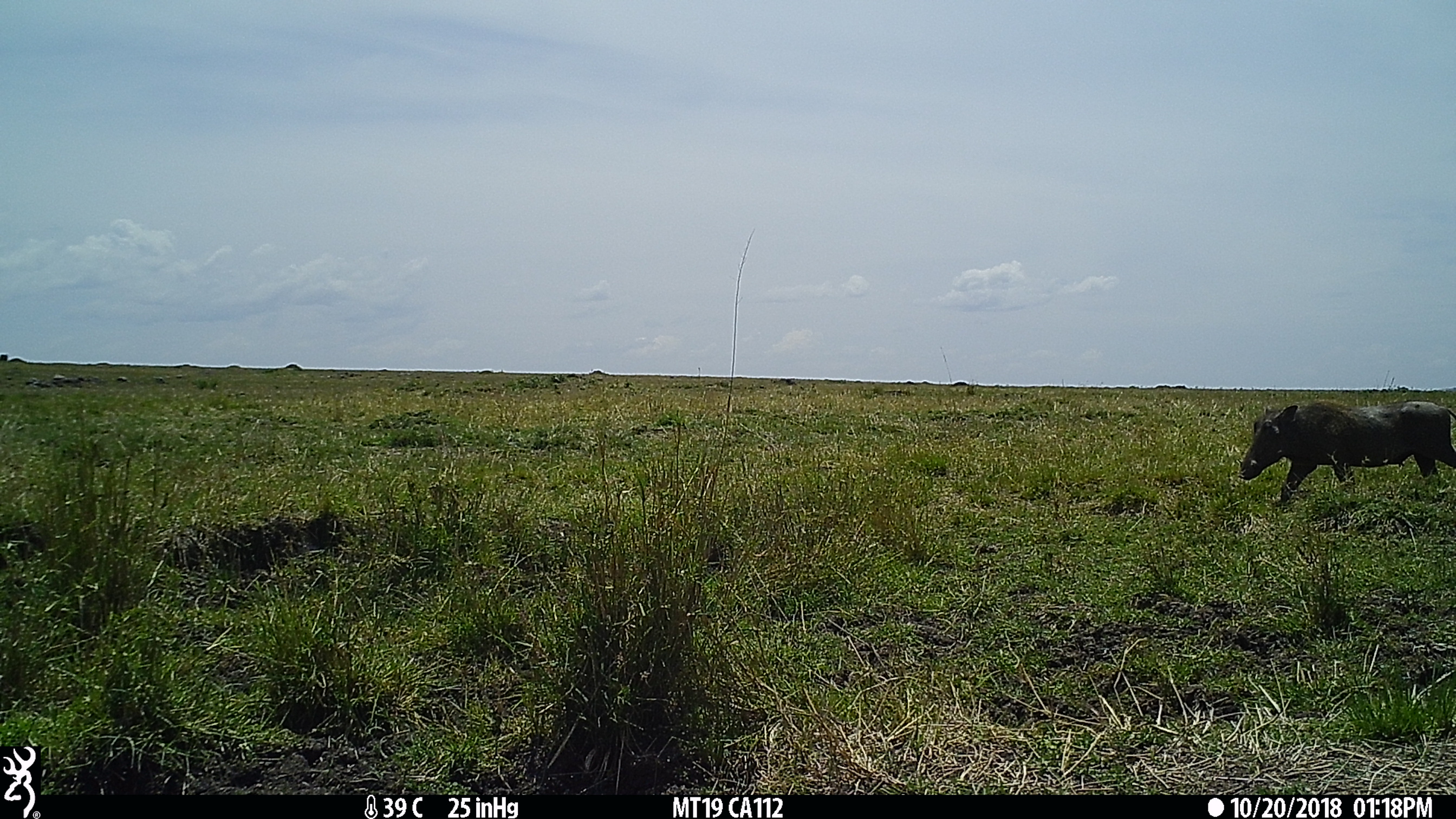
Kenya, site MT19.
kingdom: Animalia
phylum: Chordata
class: Mammalia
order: Artiodactyla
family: Suidae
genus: Phacochoerus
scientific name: Phacochoerus africanus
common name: common warthog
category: warthog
Warthog (common warthog) (Phacochoerus africanus).